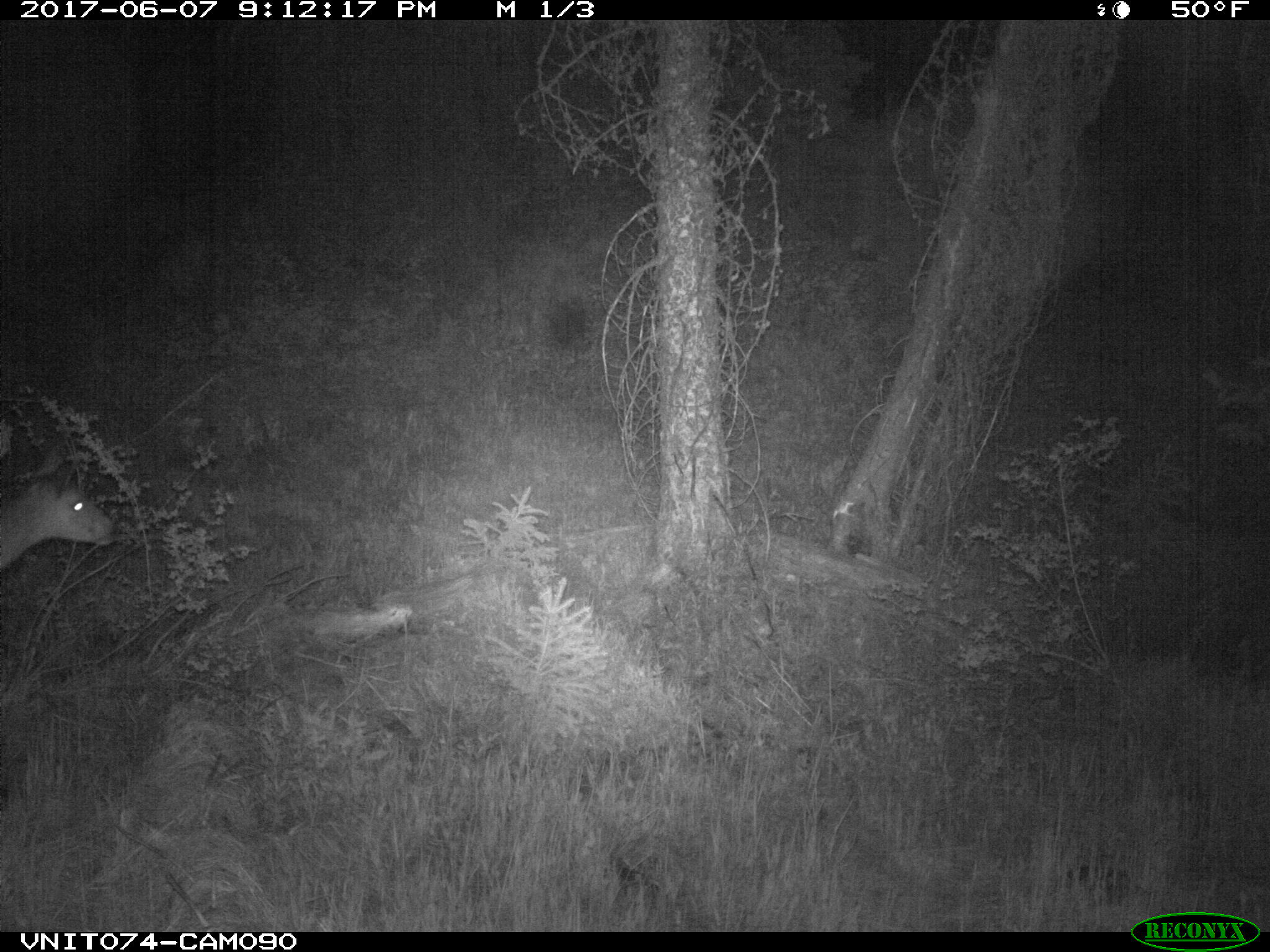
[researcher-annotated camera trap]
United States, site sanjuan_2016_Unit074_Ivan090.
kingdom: Animalia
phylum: Chordata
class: Mammalia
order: Artiodactyla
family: Cervidae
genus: Odocoileus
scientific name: Odocoileus hemionus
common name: mule deer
Odocoileus hemionus (mule deer).